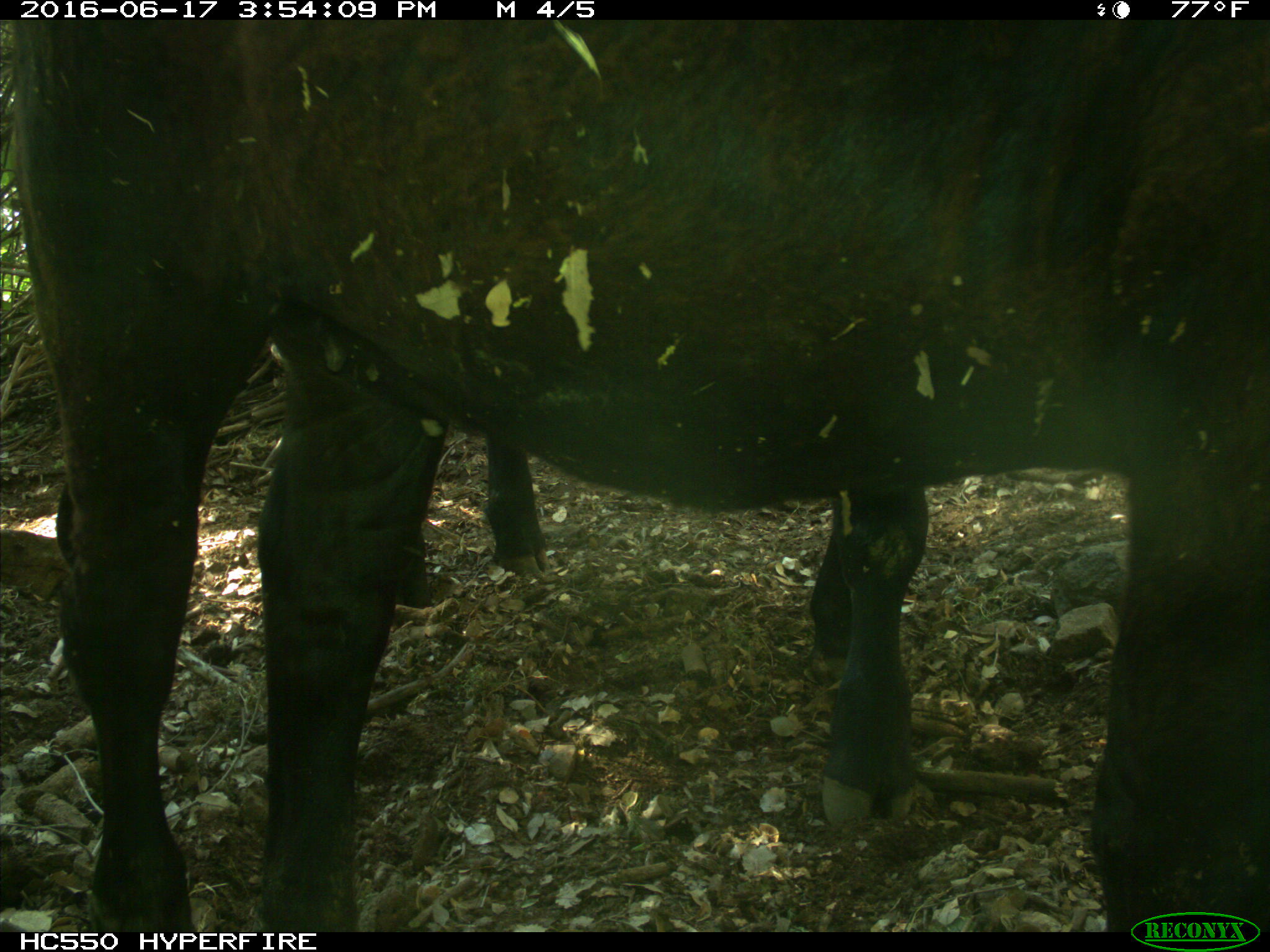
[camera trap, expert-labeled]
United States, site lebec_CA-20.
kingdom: Animalia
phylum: Chordata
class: Mammalia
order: Artiodactyla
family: Bovidae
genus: Bos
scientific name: Bos taurus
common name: domestic cow